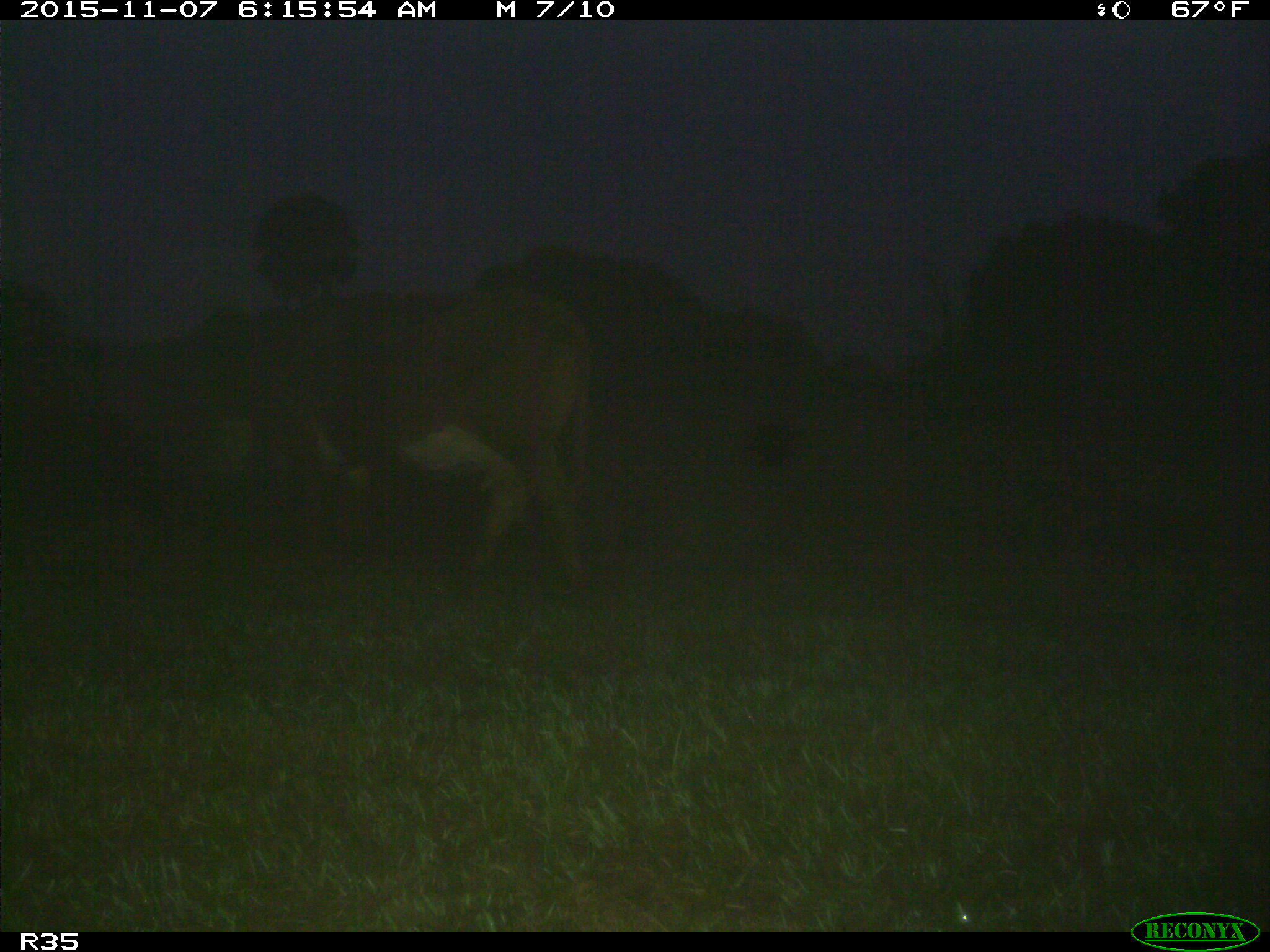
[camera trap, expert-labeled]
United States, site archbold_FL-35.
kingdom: Animalia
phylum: Chordata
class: Mammalia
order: Artiodactyla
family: Bovidae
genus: Bos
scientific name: Bos taurus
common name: domestic cow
Bos taurus (domestic cow).